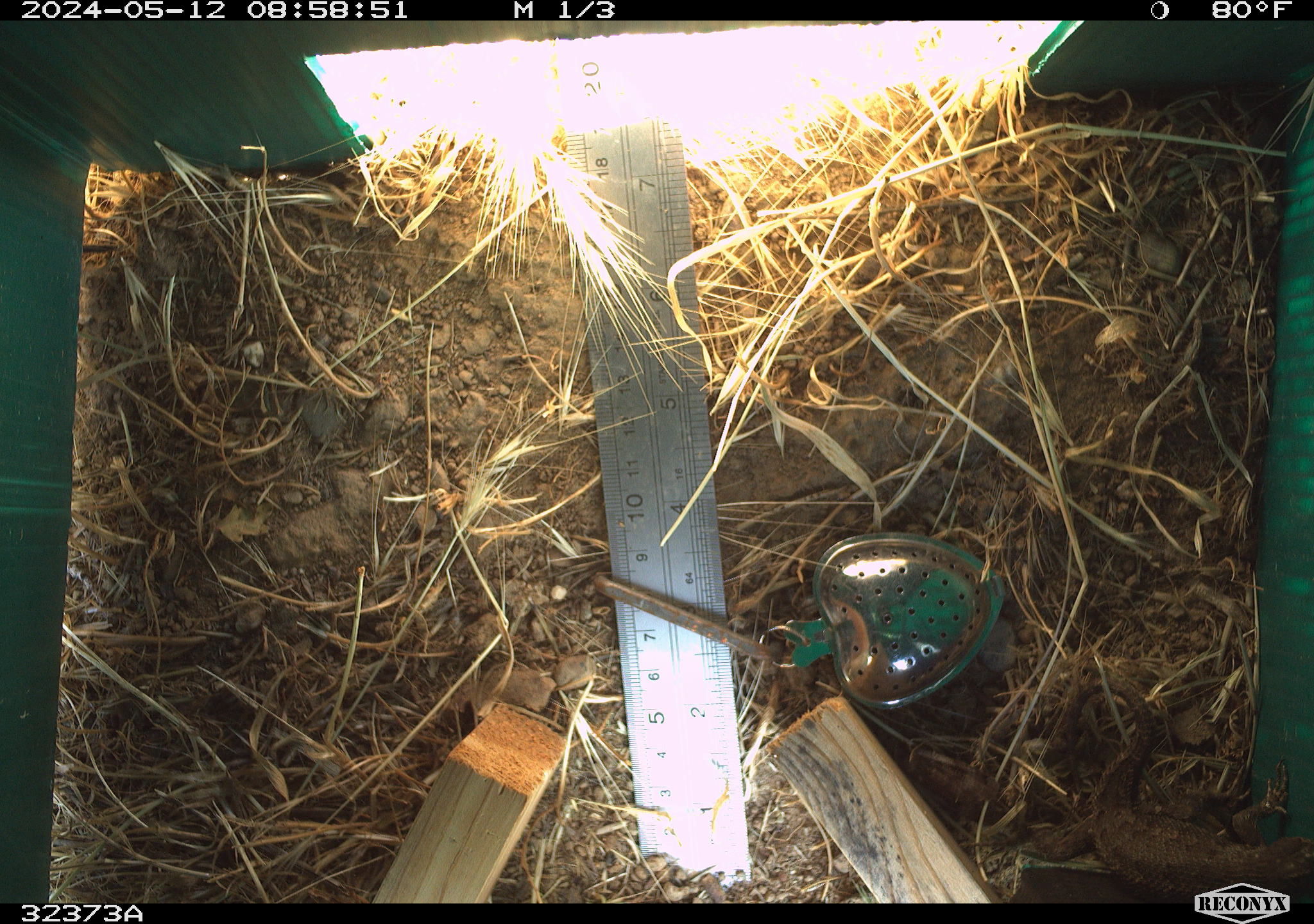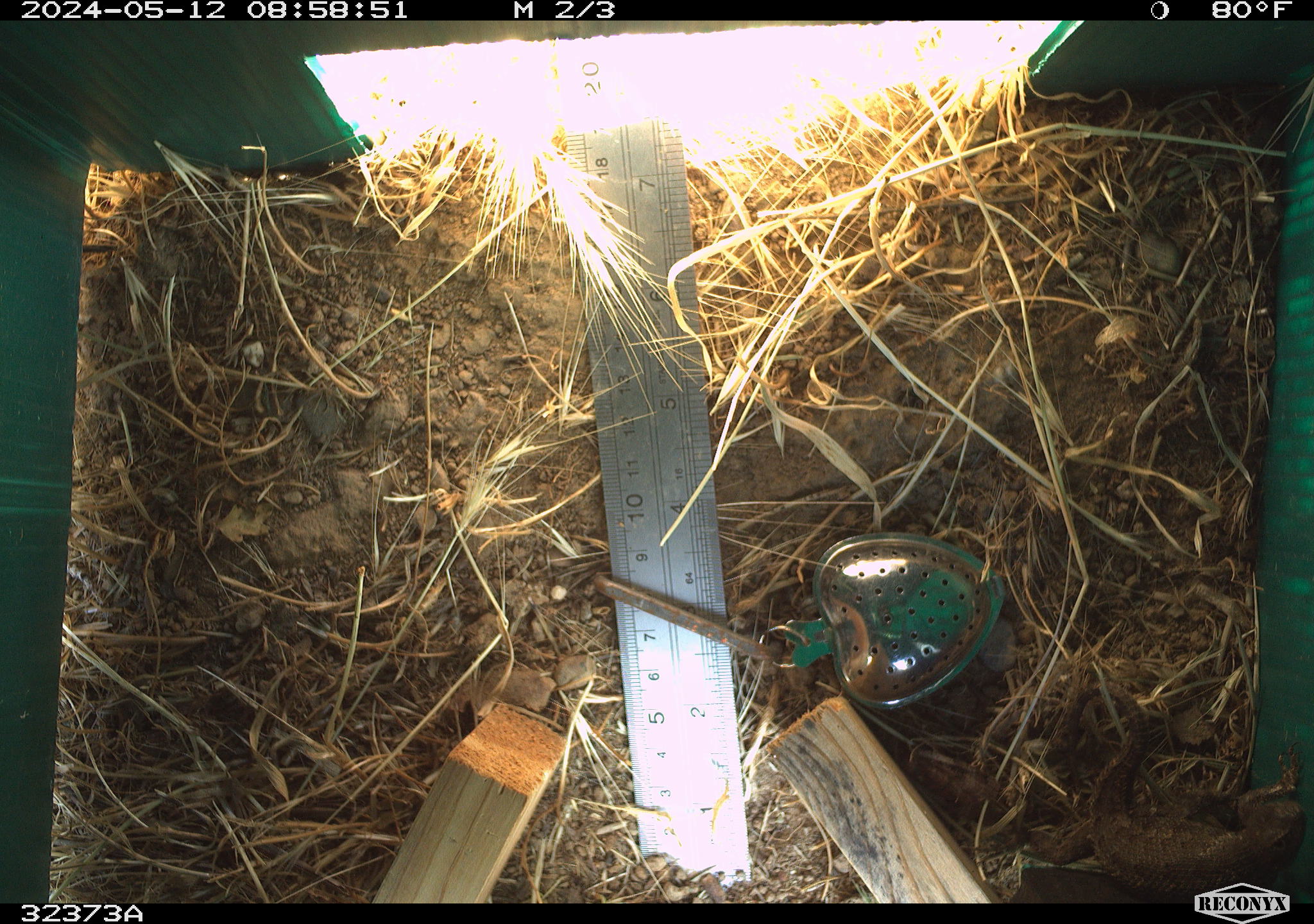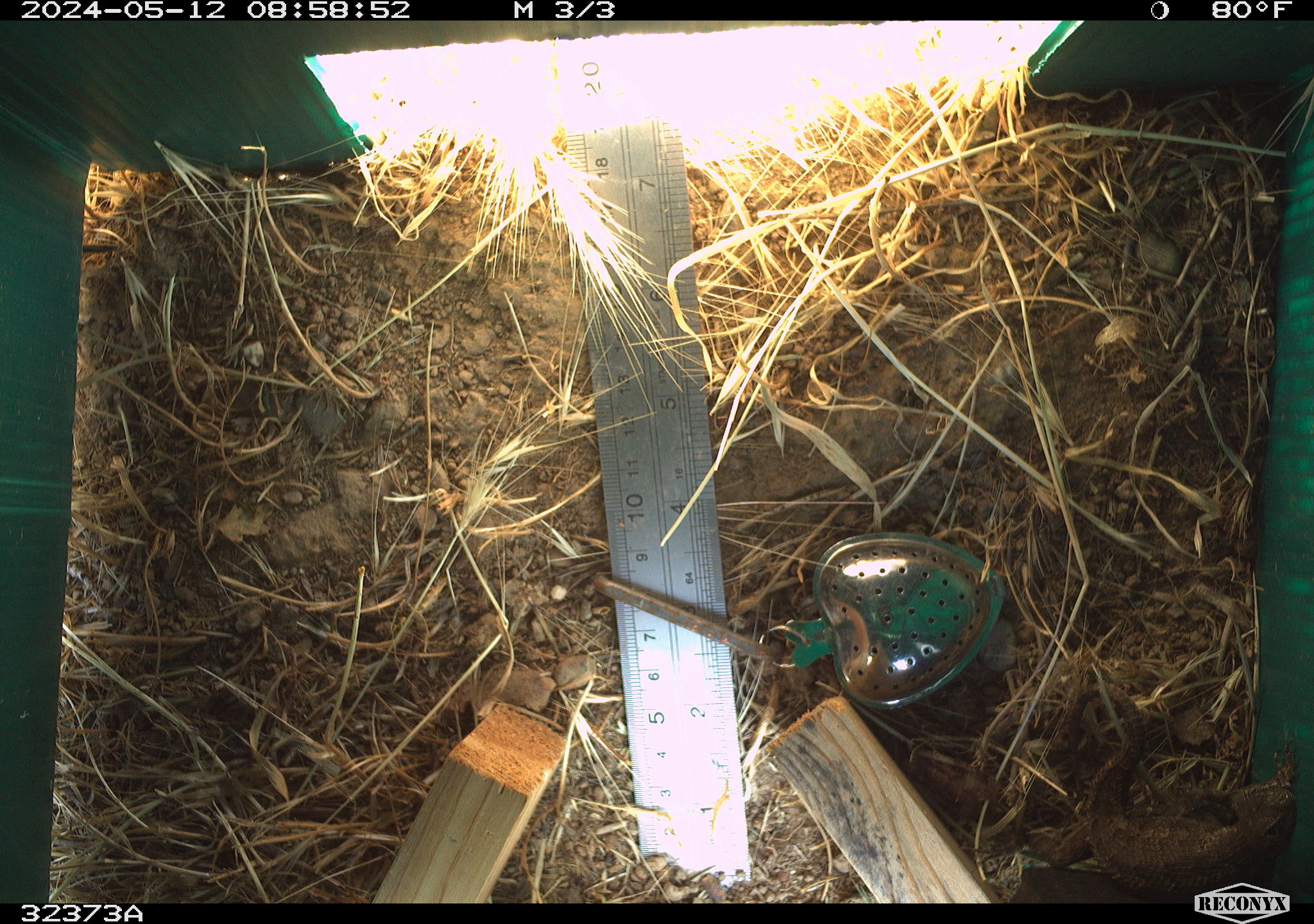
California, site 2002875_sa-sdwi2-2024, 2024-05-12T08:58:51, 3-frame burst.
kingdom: Animalia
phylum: Chordata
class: Reptilia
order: Squamata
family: Phrynosomatidae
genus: Sceloporus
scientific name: Sceloporus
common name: spiny lizards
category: sceloporus species